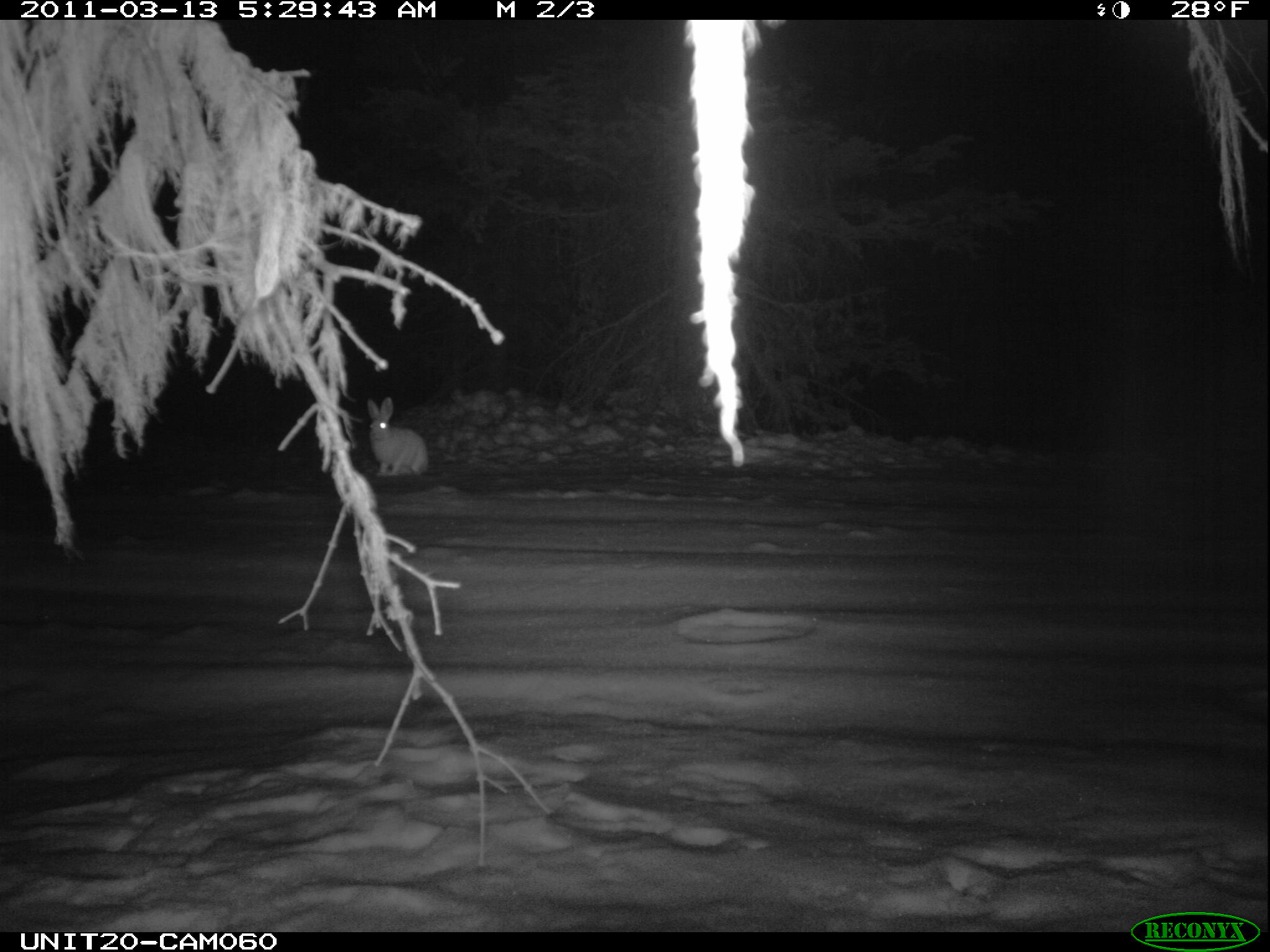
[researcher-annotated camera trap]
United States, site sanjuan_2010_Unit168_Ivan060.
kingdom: Animalia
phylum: Chordata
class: Mammalia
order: Lagomorpha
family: Leporidae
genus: Lepus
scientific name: Lepus americanus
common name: snowshoe hare